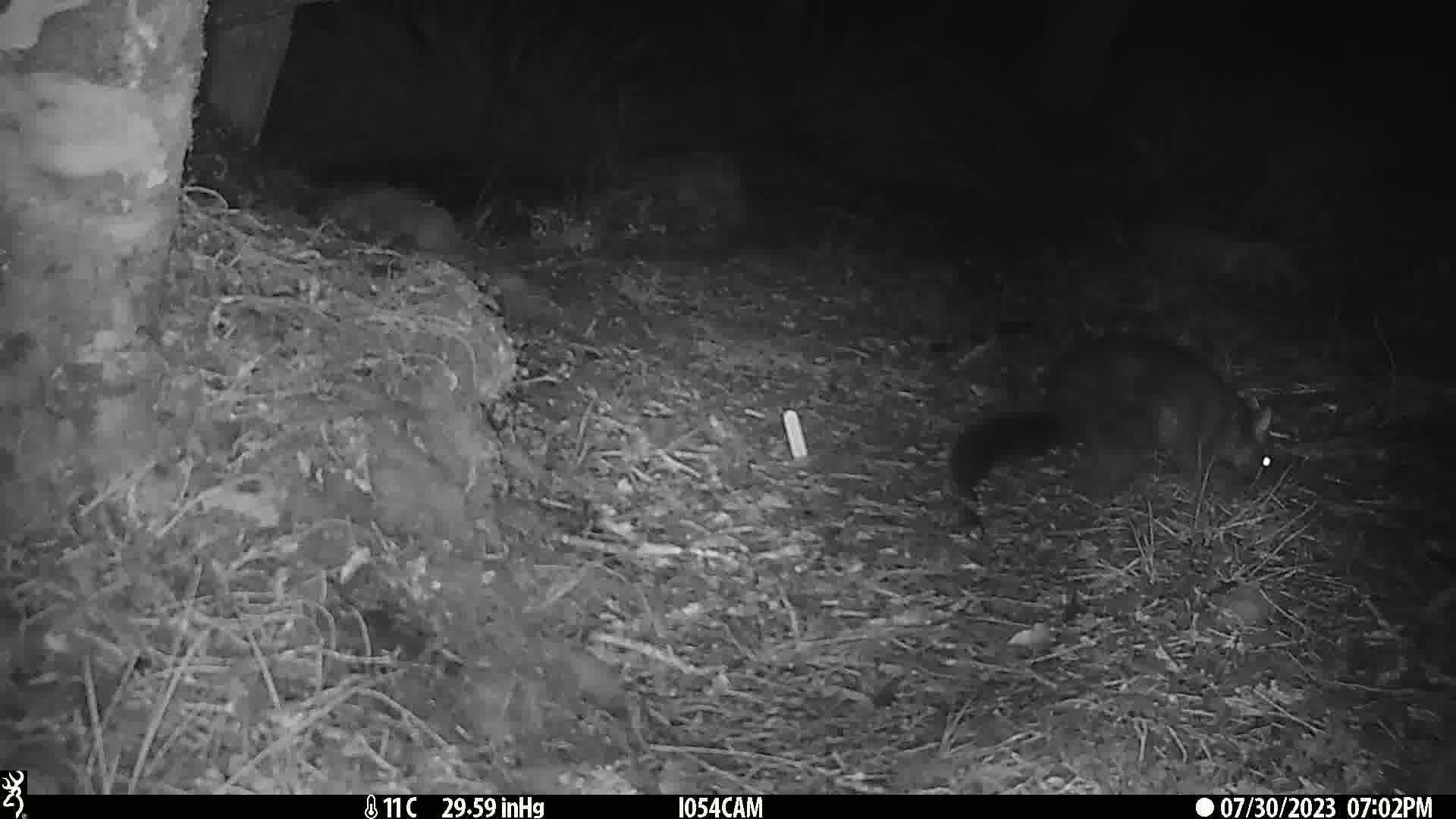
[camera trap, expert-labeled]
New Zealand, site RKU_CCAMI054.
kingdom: Animalia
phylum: Chordata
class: Mammalia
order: Diprotodontia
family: Phalangeridae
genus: Trichosurus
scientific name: Trichosurus vulpecula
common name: common brushtail possum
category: possum